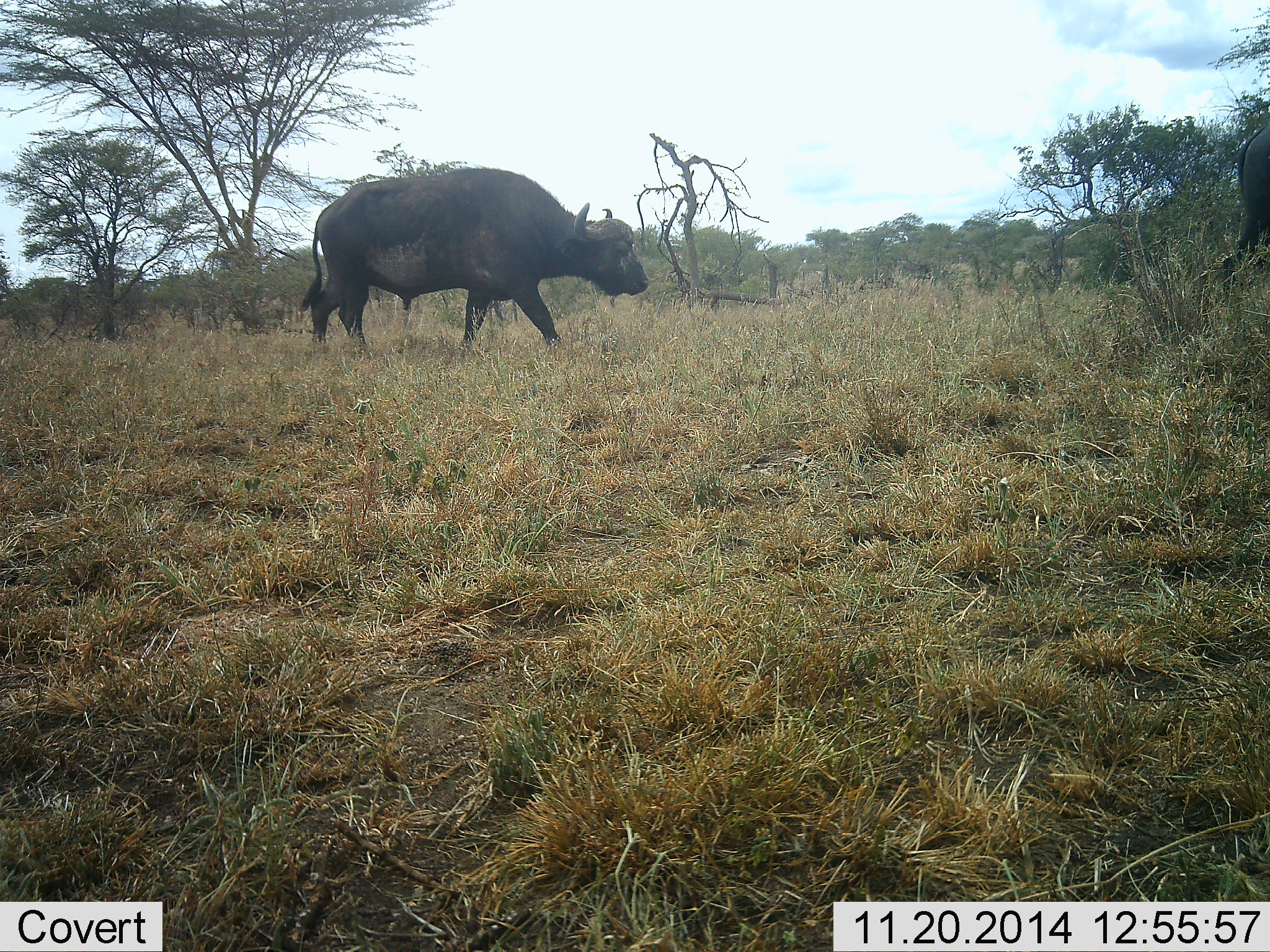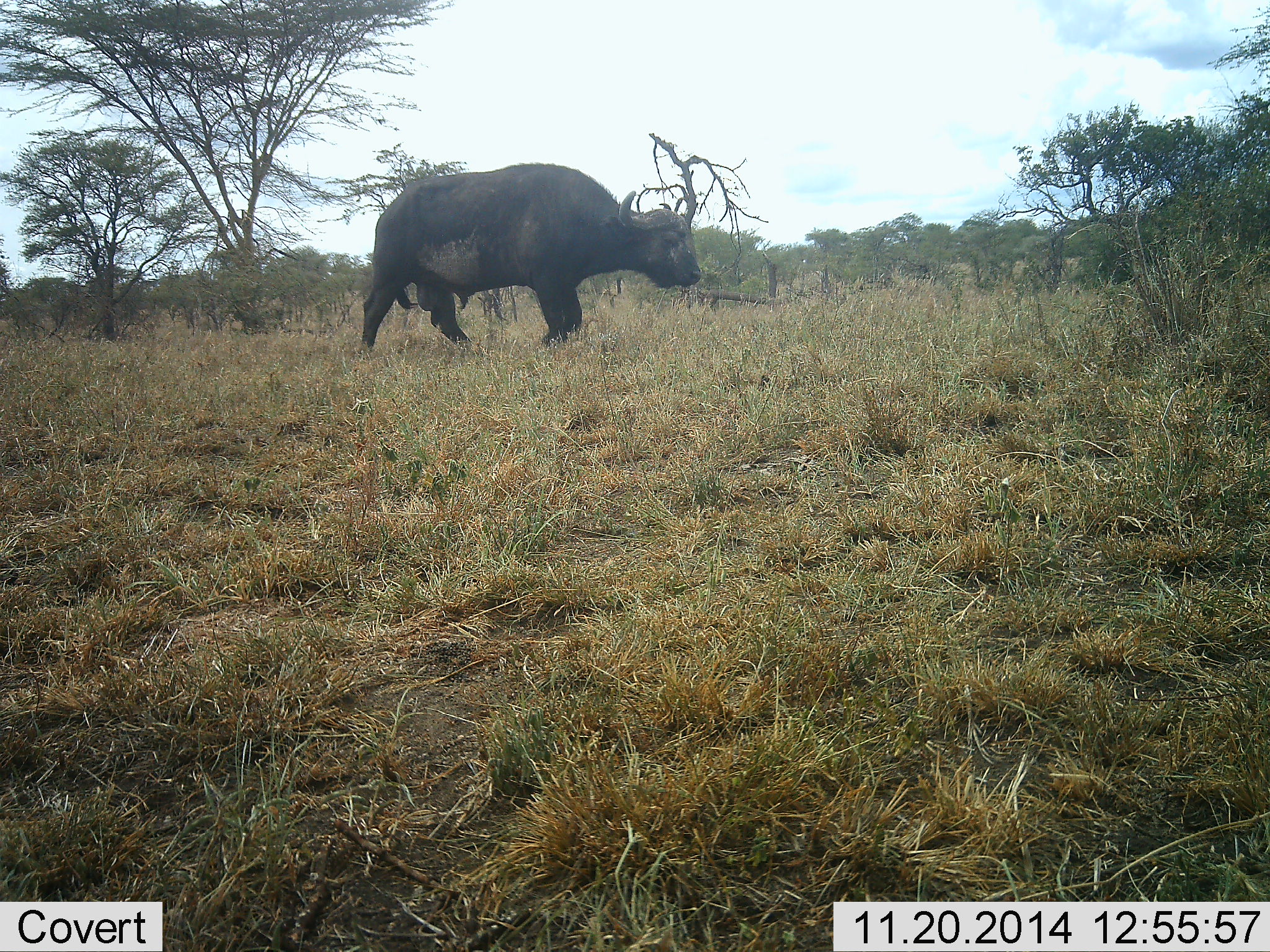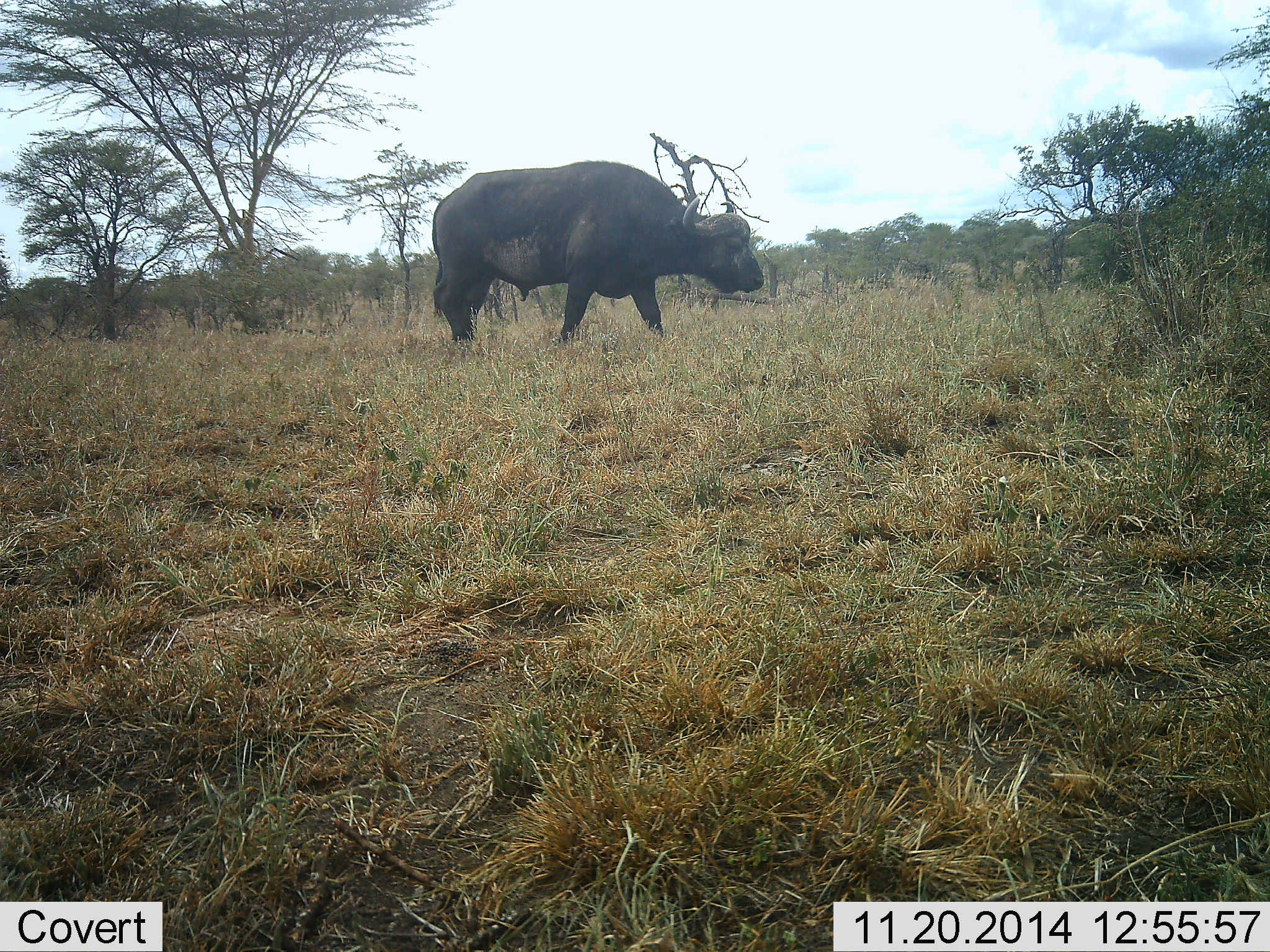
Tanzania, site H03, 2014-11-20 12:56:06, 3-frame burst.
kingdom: Animalia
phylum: Chordata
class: Mammalia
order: Artiodactyla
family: Bovidae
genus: Syncerus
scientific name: Syncerus caffer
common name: cape buffalo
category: buffalo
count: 2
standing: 0%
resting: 0%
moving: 100%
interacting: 0%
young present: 0%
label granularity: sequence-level